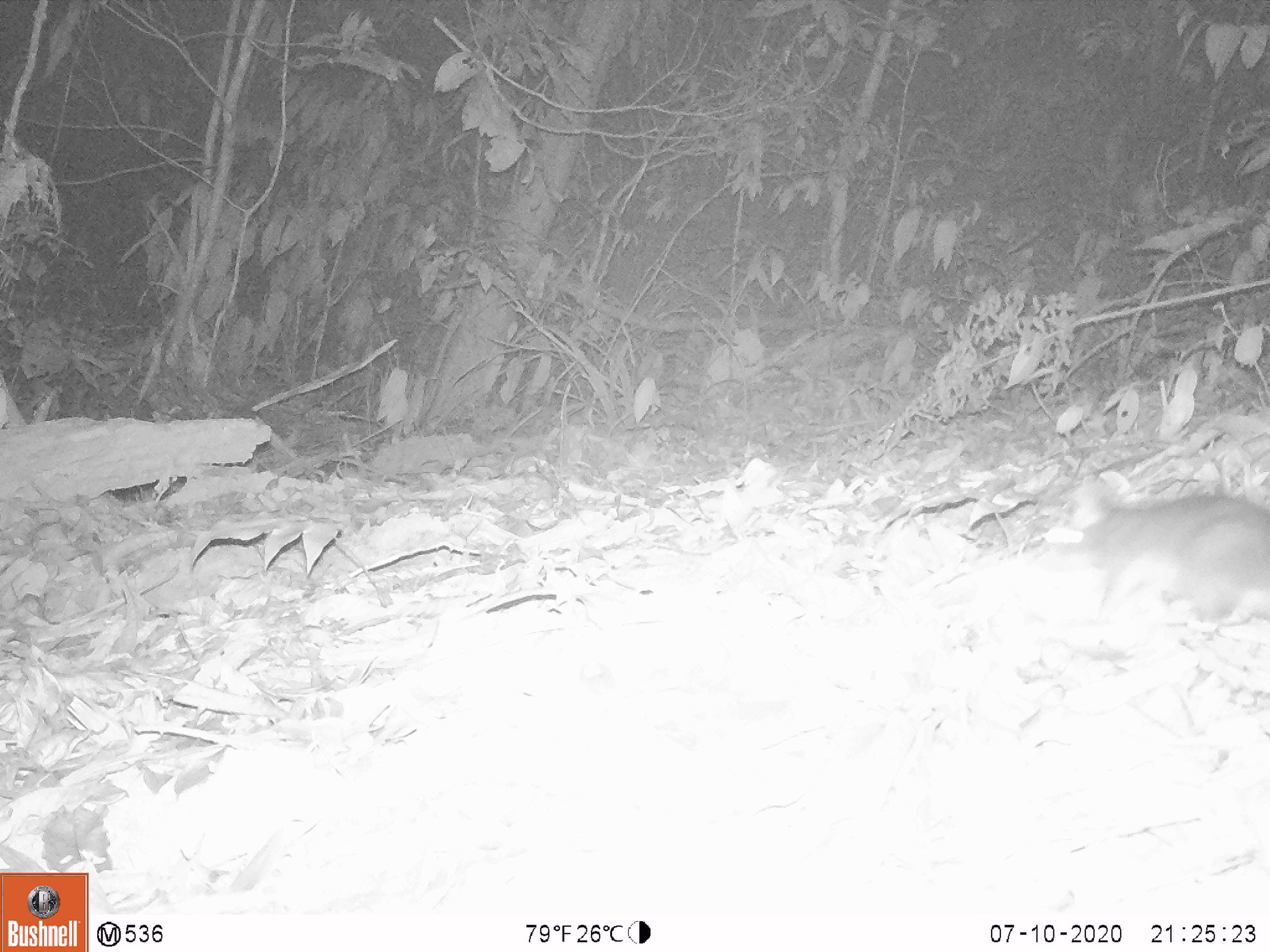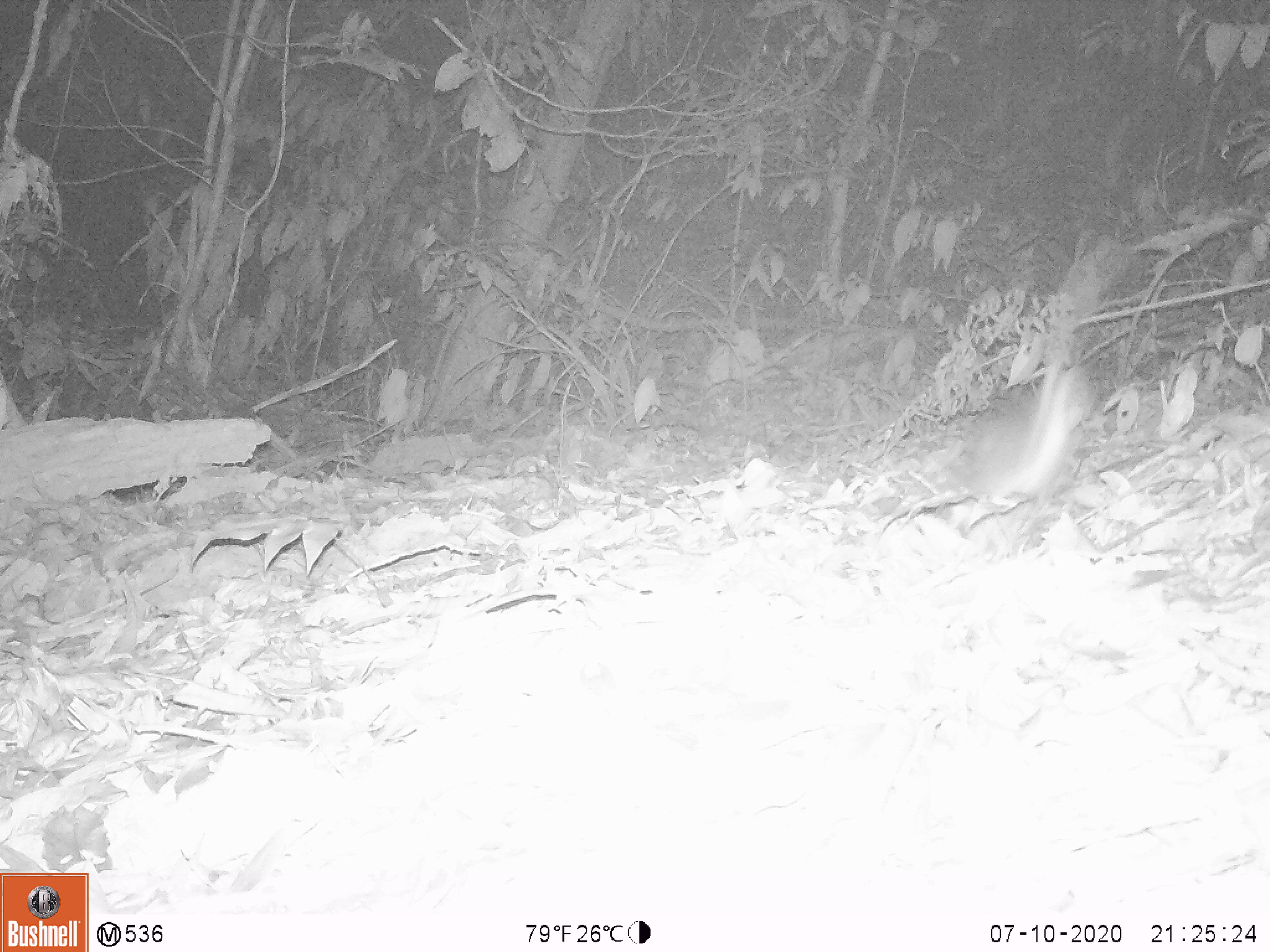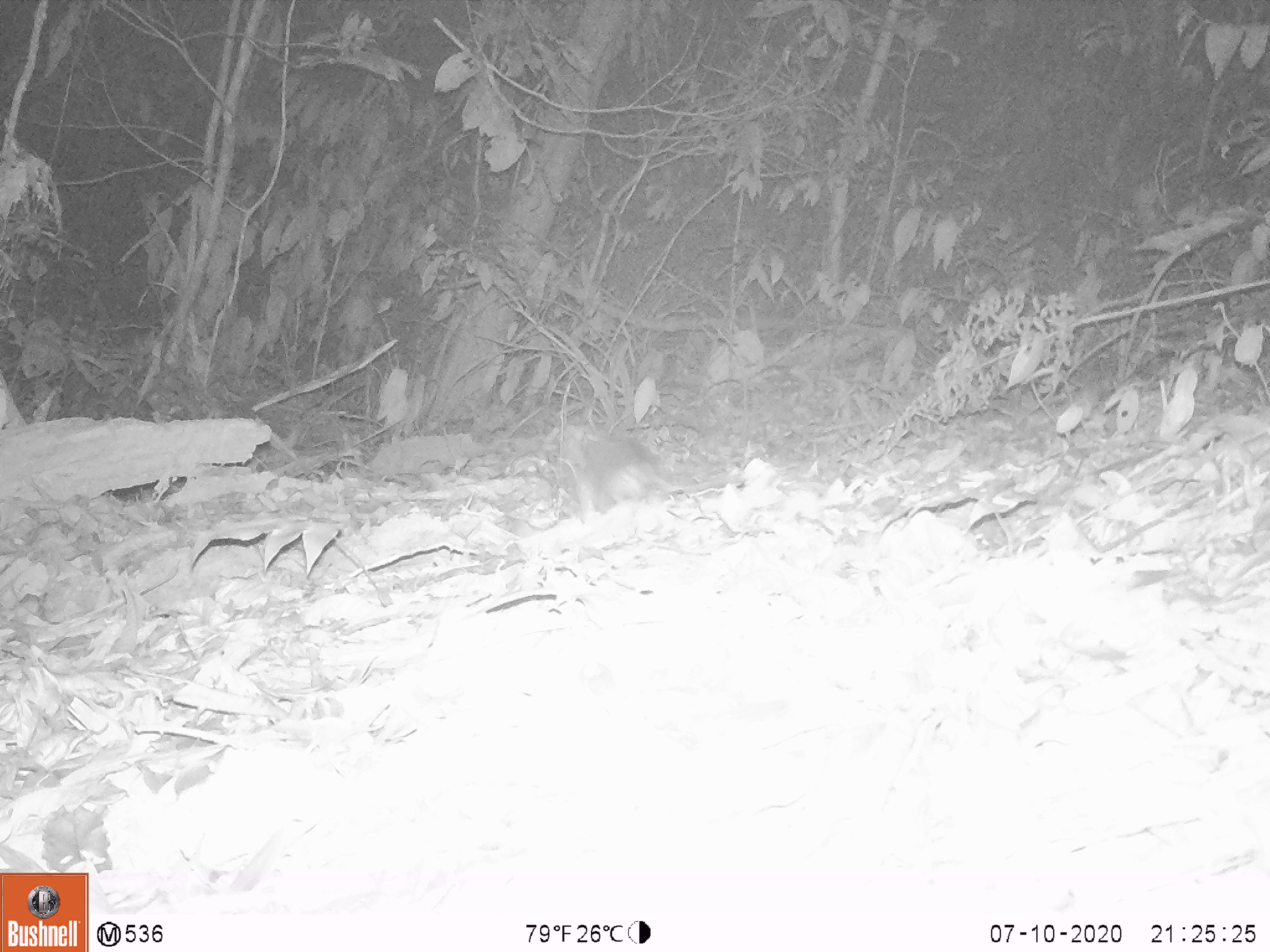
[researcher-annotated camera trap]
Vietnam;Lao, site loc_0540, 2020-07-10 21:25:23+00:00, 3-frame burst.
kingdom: Animalia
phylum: Chordata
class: Mammalia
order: Rodentia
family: Muridae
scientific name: Muridae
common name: old-world mice and rats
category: unidentified murid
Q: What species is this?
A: Unidentified murid (old-world mice and rats) (Muridae).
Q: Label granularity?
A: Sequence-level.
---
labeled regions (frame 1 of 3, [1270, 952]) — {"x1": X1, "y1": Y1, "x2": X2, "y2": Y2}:
unidentified murid: {"x1": 1046, "y1": 479, "x2": 1270, "y2": 630}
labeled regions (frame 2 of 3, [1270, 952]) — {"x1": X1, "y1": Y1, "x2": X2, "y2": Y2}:
unidentified murid: {"x1": 946, "y1": 356, "x2": 1089, "y2": 518}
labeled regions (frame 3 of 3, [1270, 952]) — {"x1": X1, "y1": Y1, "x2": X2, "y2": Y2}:
unidentified murid: {"x1": 557, "y1": 427, "x2": 680, "y2": 523}